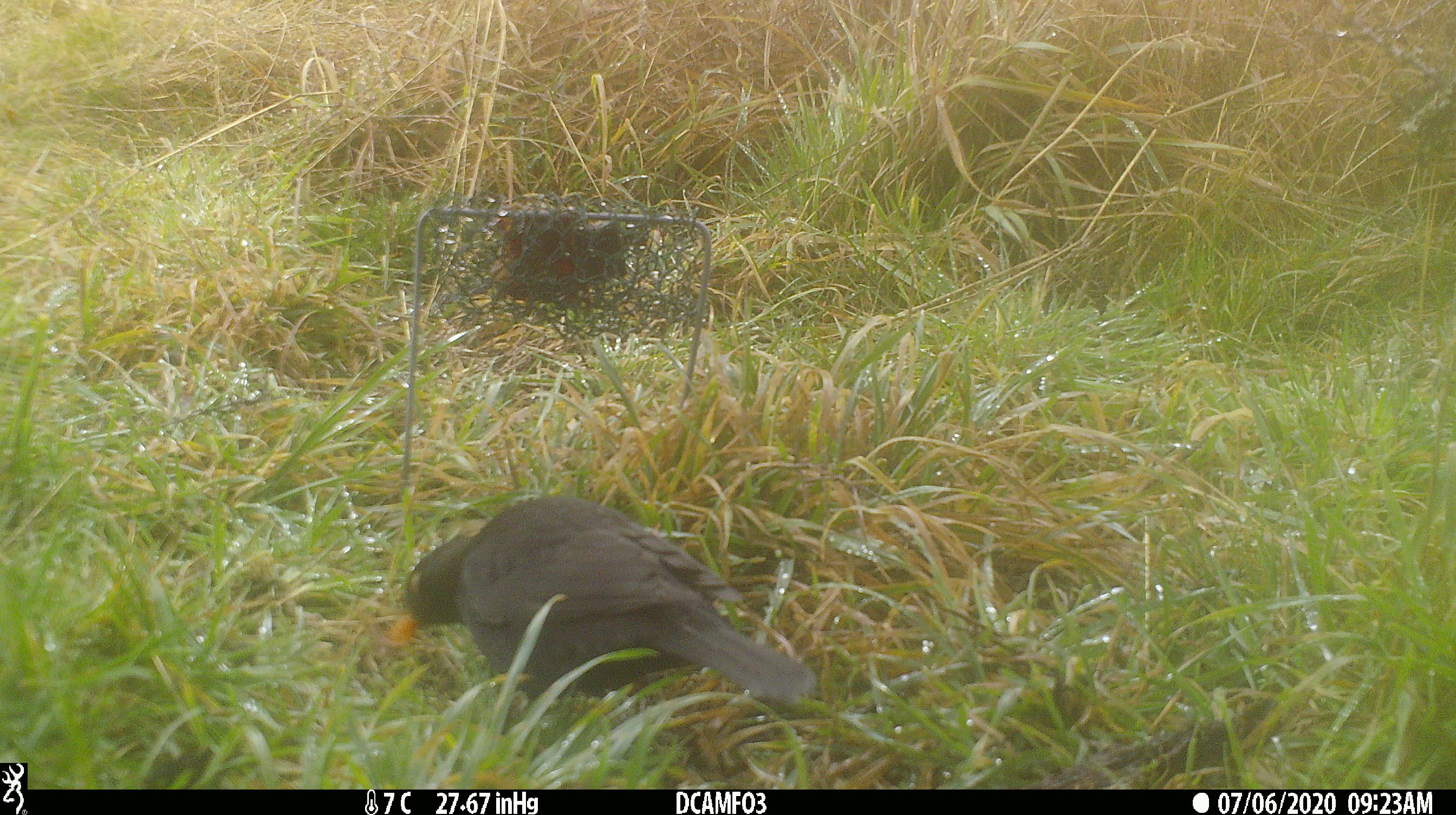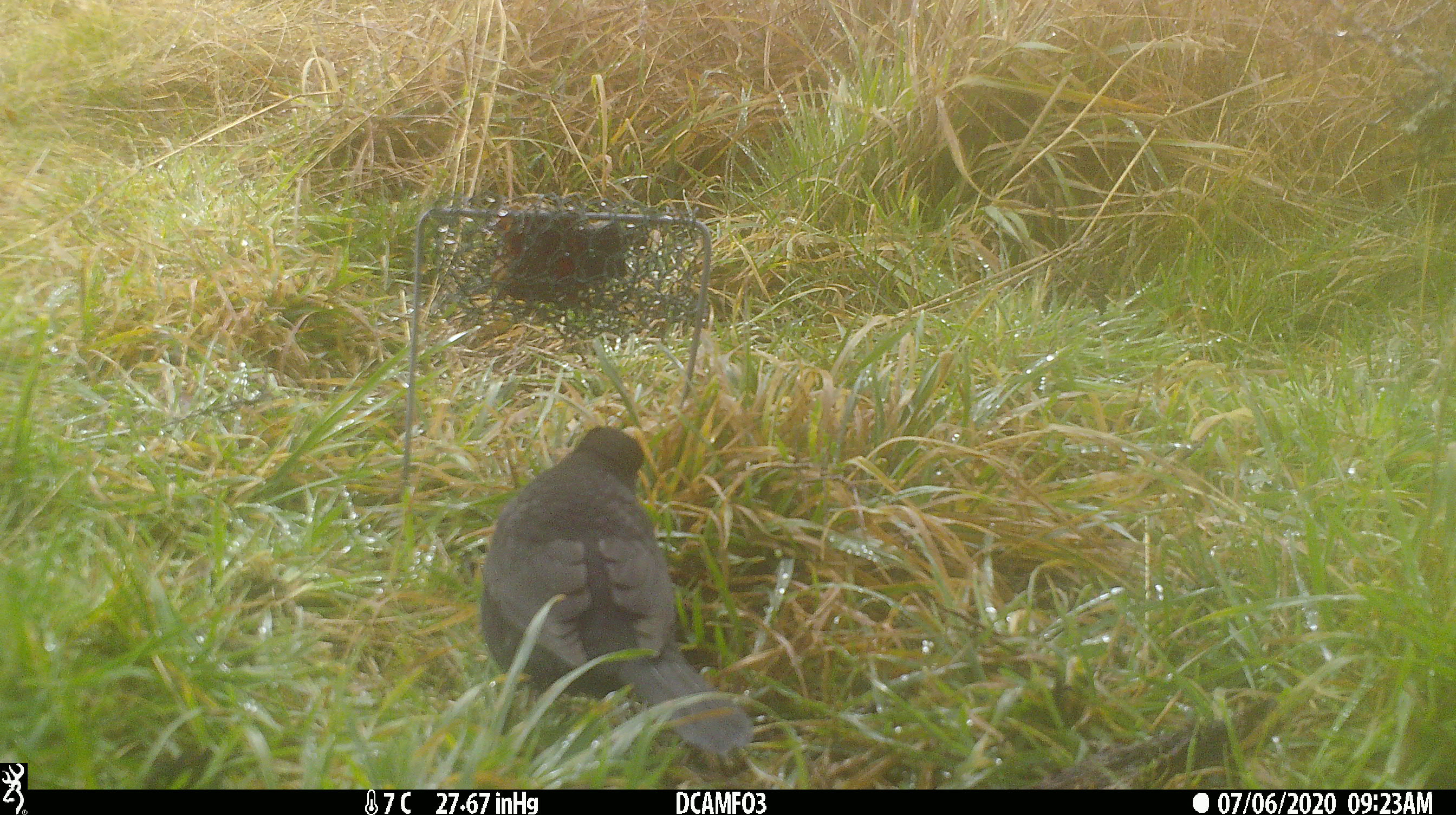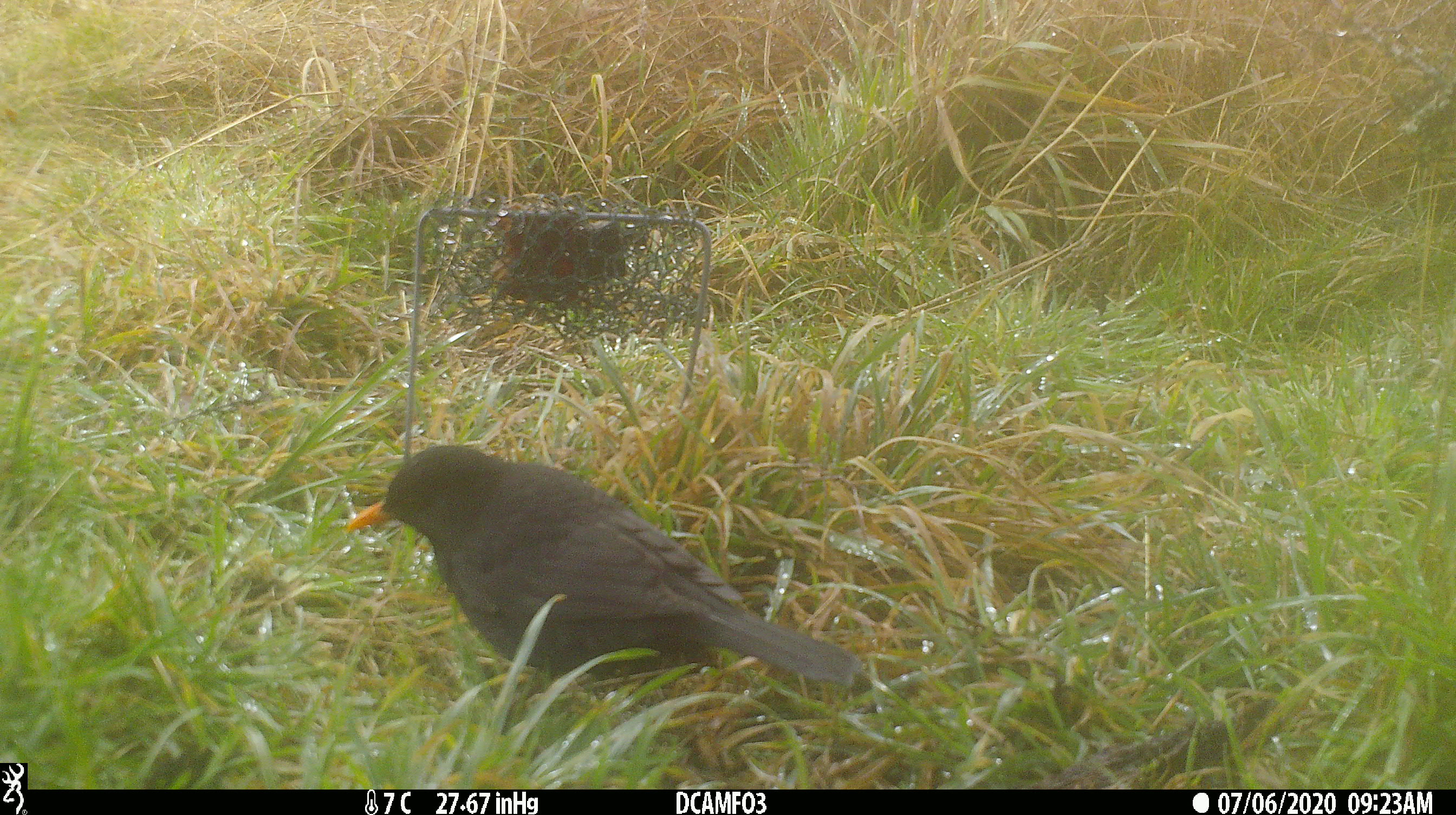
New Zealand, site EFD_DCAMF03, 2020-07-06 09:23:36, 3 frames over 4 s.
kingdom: Animalia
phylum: Chordata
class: Aves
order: Passeriformes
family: Turdidae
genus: Turdus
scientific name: Turdus merula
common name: eurasian blackbird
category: blackbird